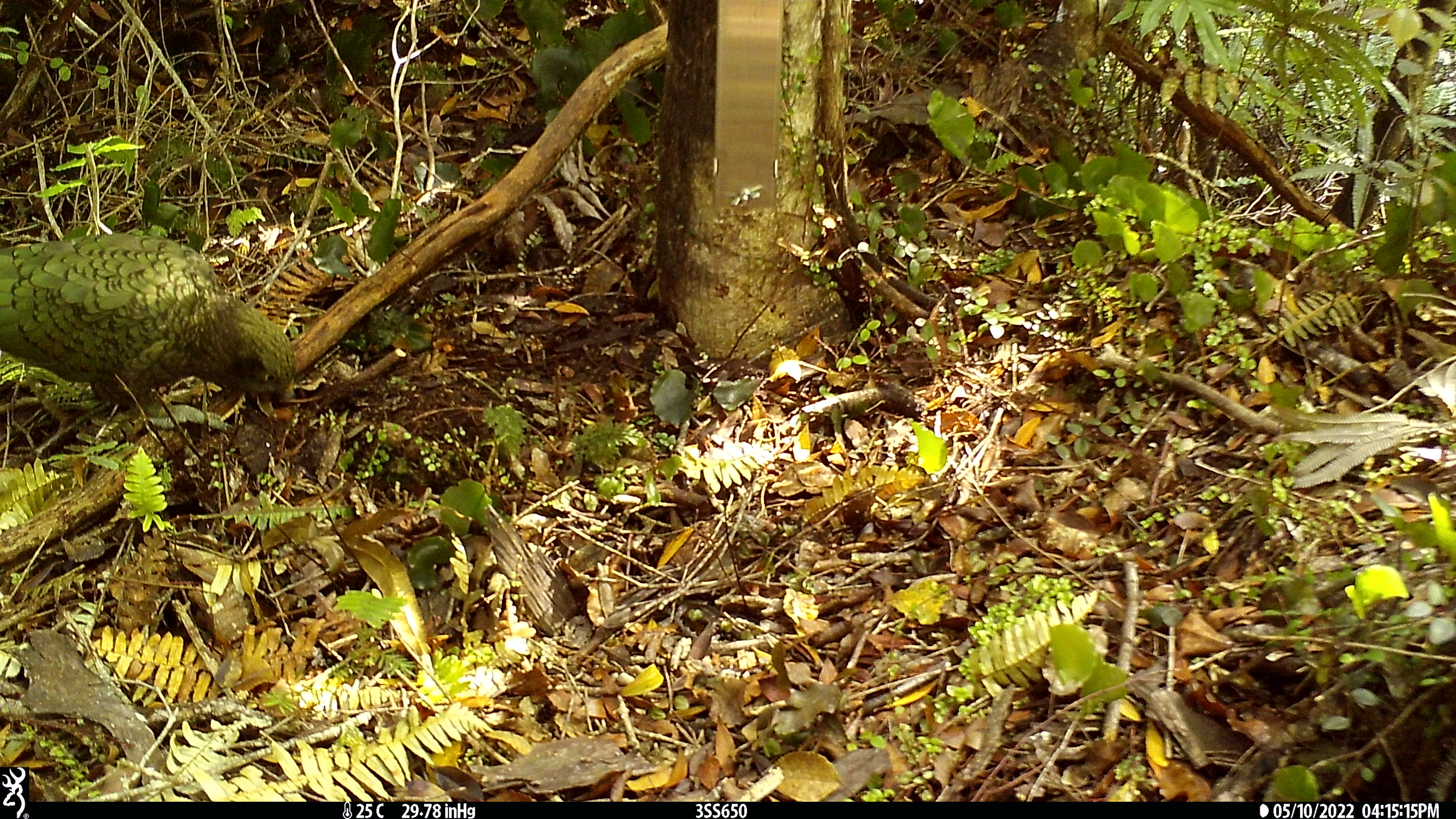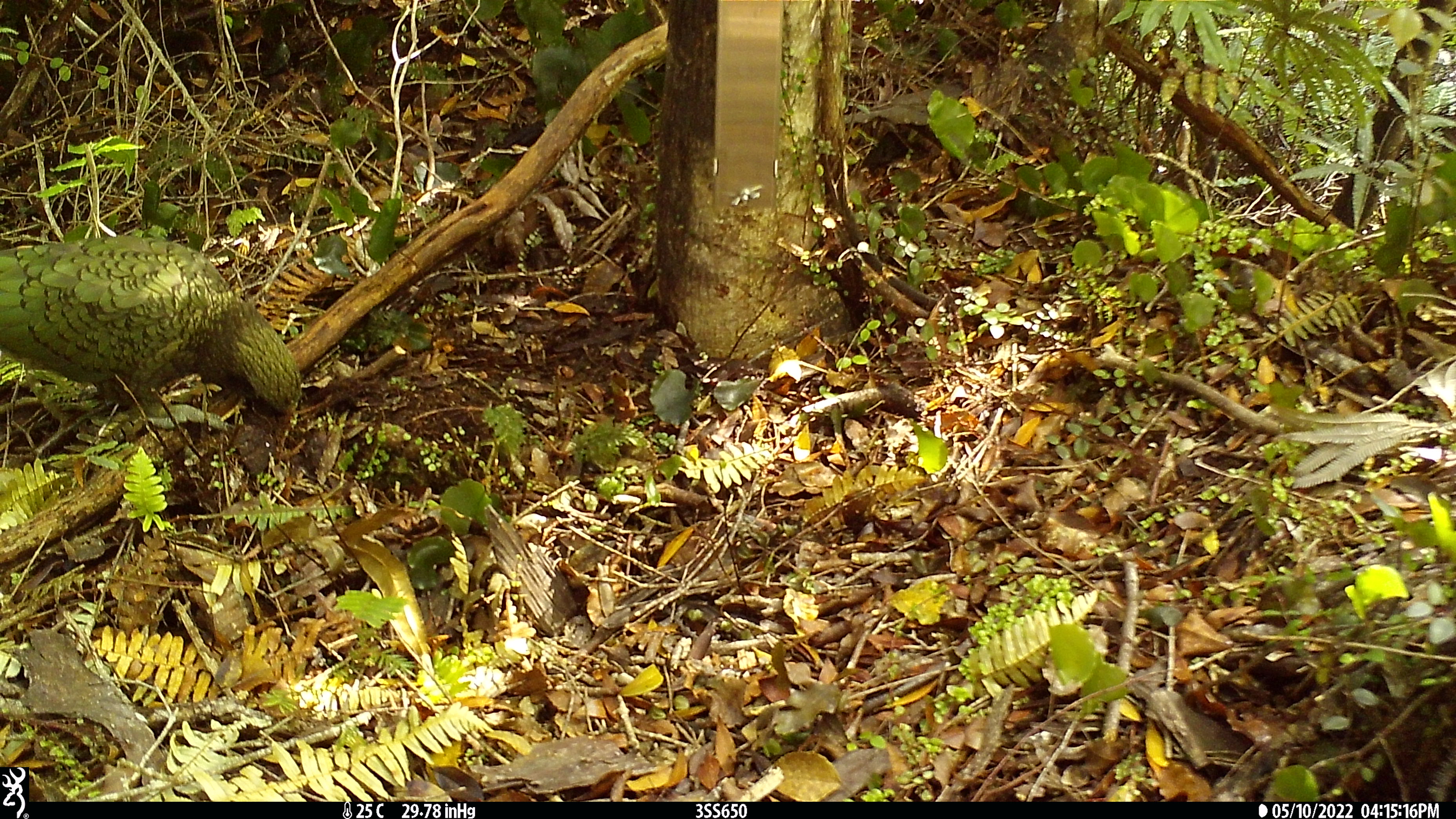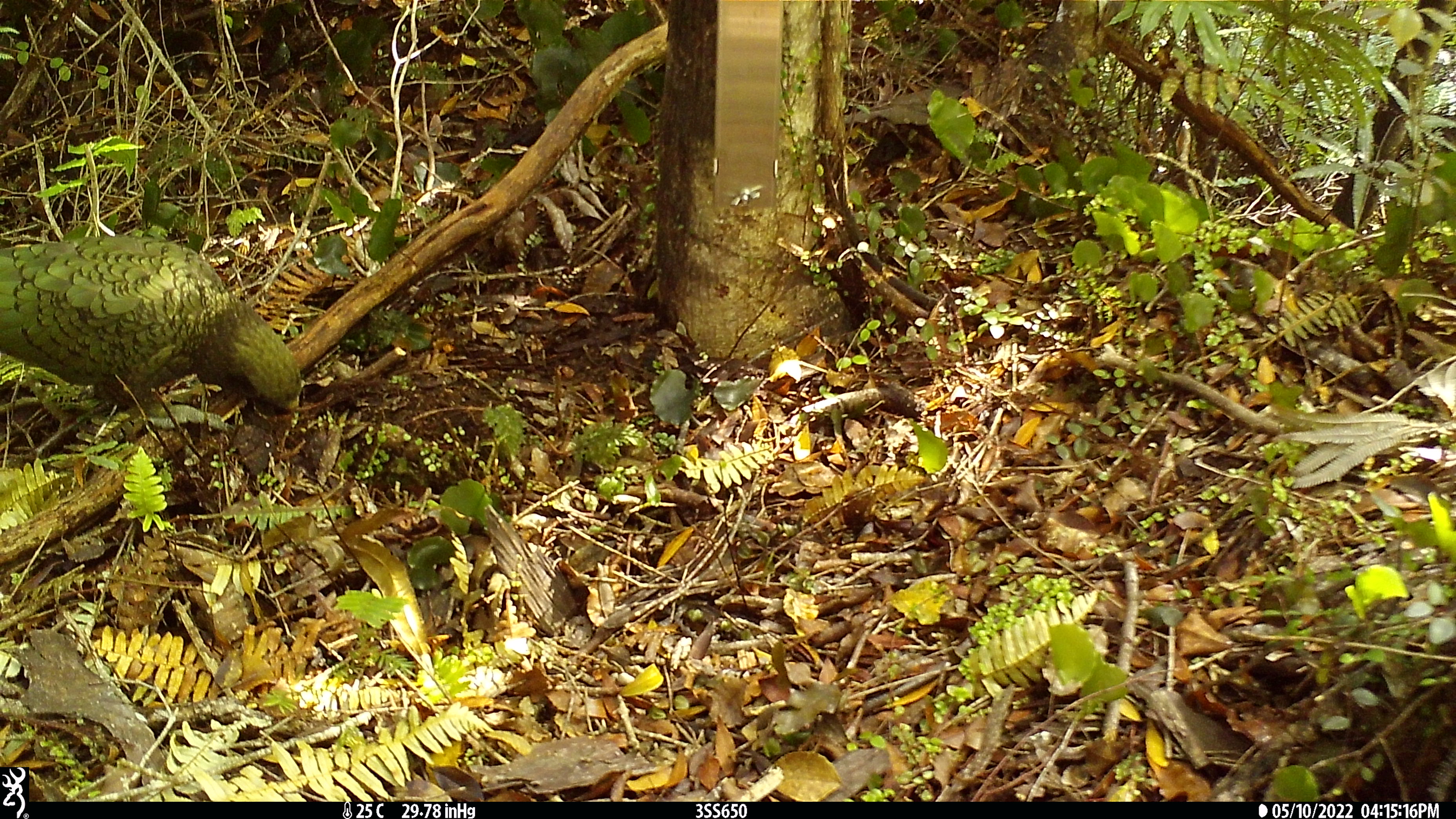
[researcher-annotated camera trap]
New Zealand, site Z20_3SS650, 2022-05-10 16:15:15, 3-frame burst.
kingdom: Animalia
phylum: Chordata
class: Aves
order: Psittaciformes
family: Strigopidae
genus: Nestor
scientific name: Nestor notabilis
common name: kea